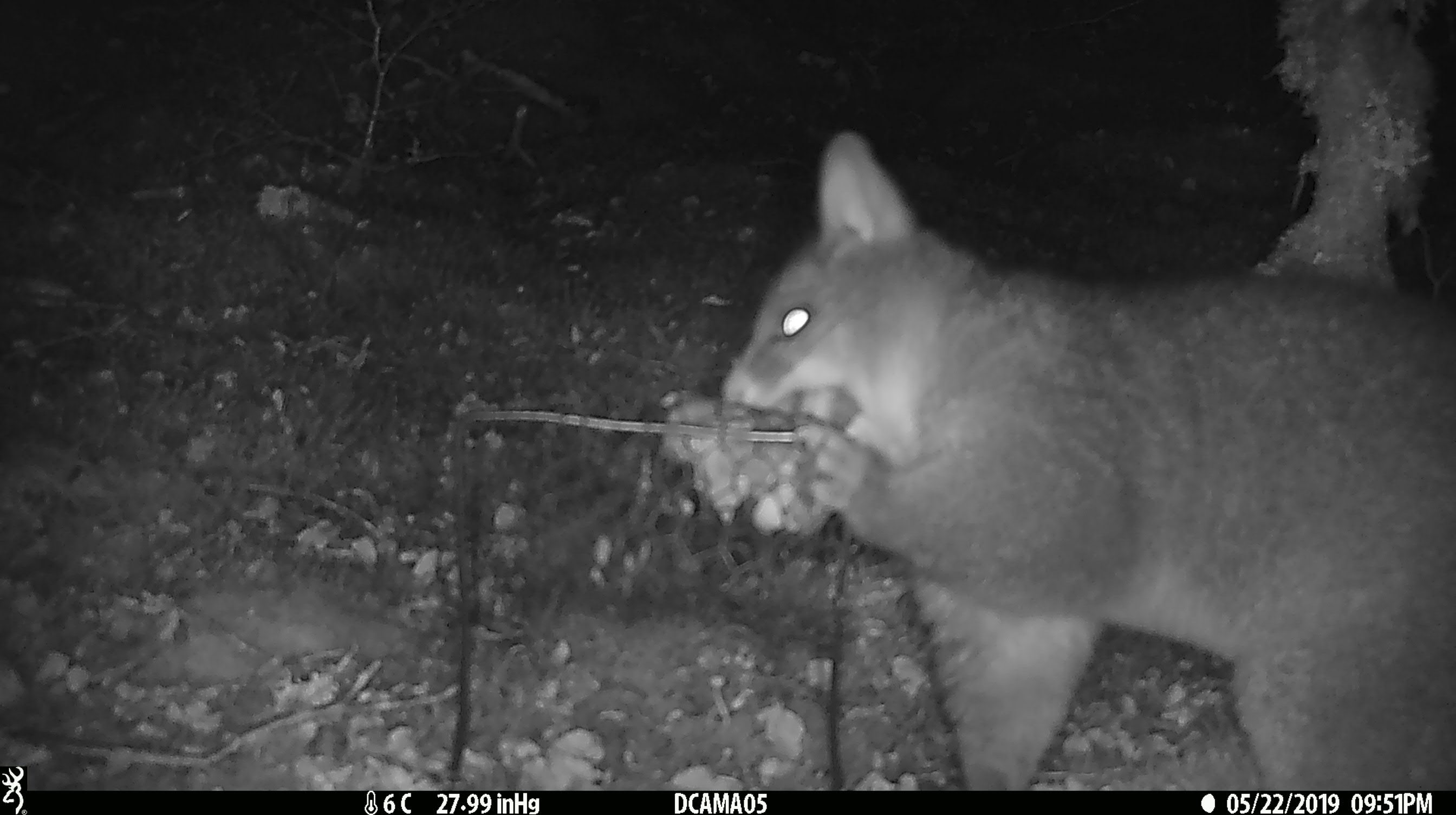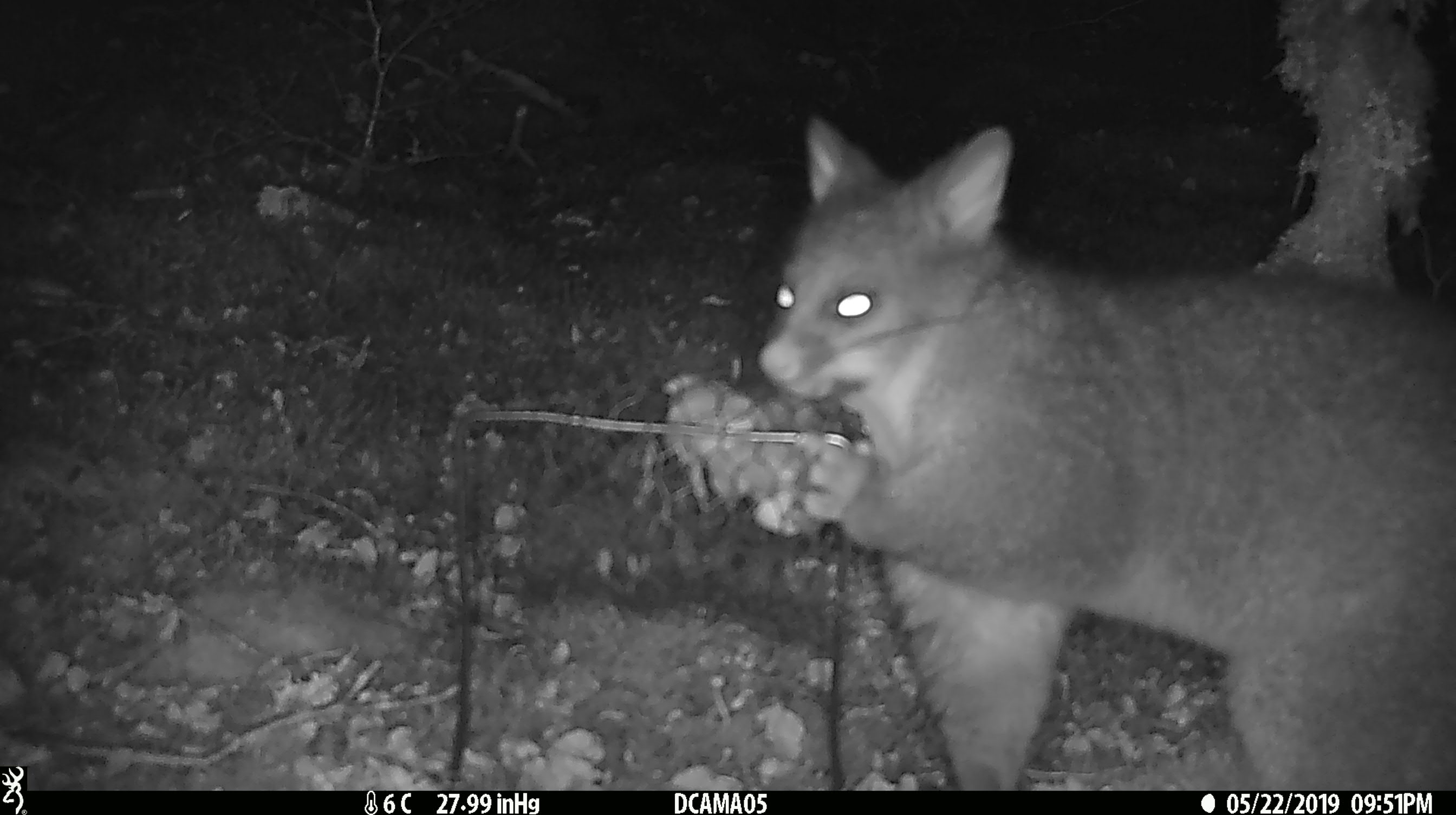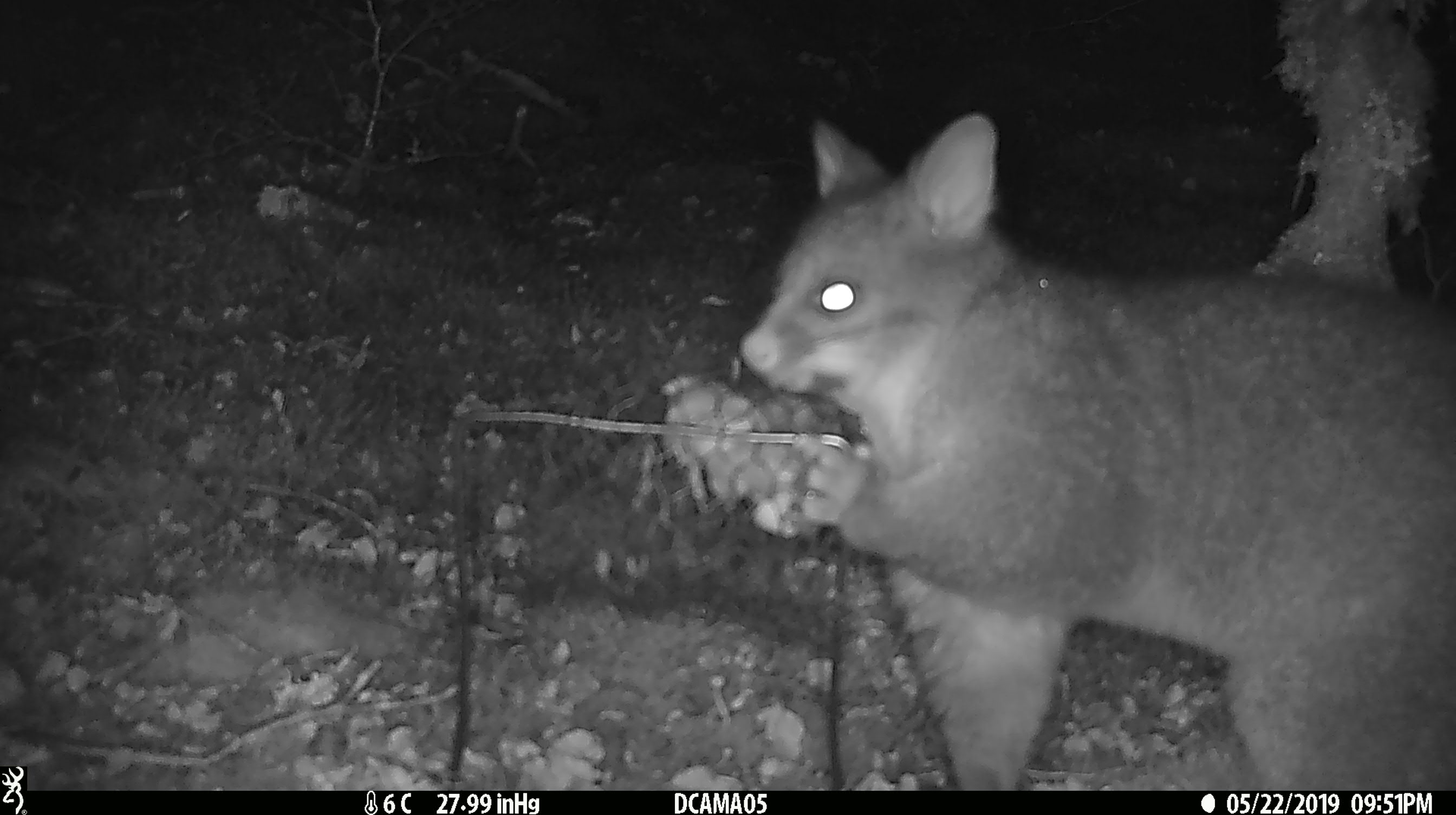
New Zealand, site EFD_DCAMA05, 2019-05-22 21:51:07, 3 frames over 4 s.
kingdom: Animalia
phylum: Chordata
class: Mammalia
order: Diprotodontia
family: Phalangeridae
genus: Trichosurus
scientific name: Trichosurus vulpecula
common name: common brushtail possum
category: possum